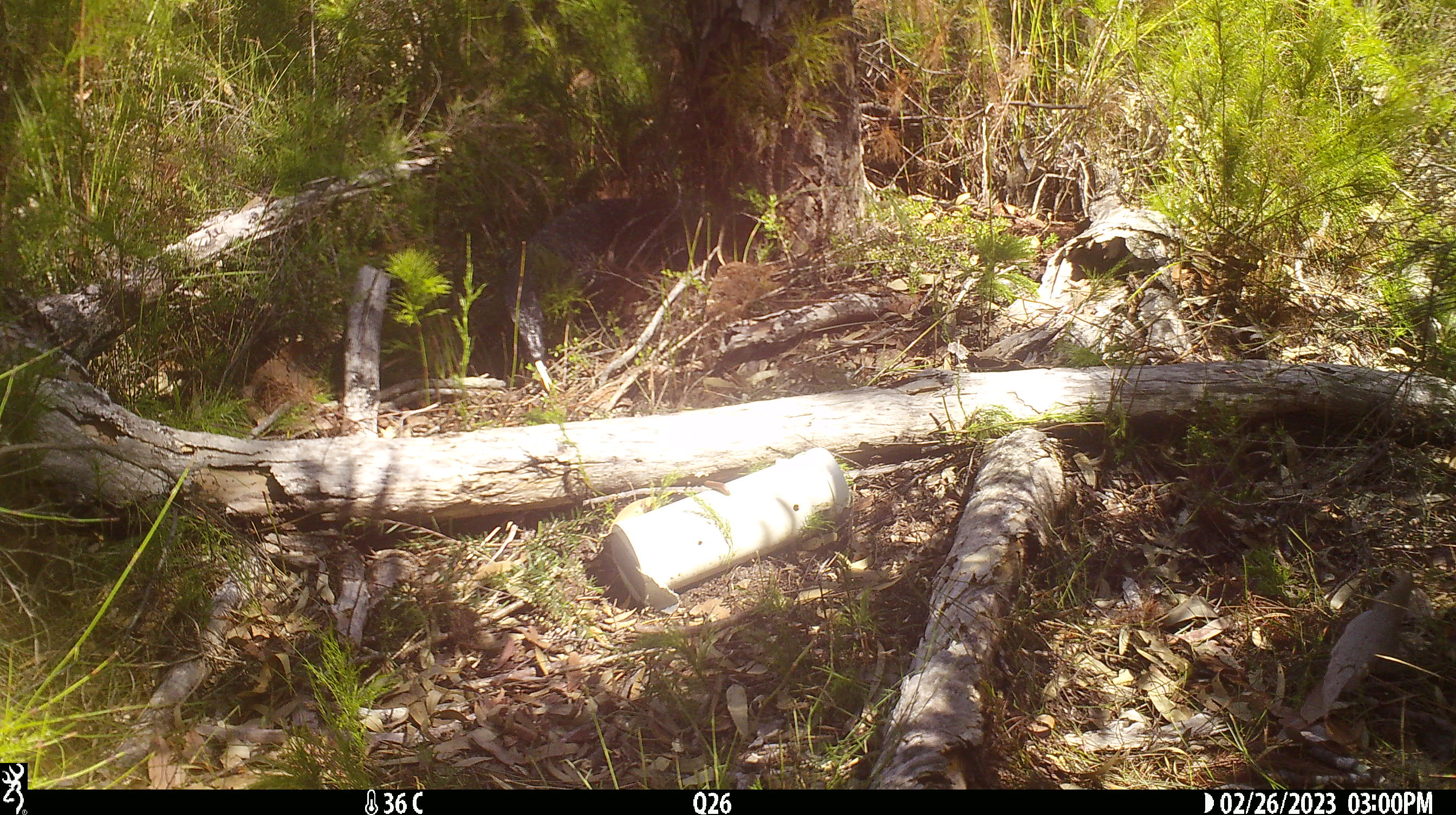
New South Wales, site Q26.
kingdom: Animalia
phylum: Chordata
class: Reptilia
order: Squamata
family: Varanidae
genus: Varanus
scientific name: Varanus varius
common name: lace monitor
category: goanna